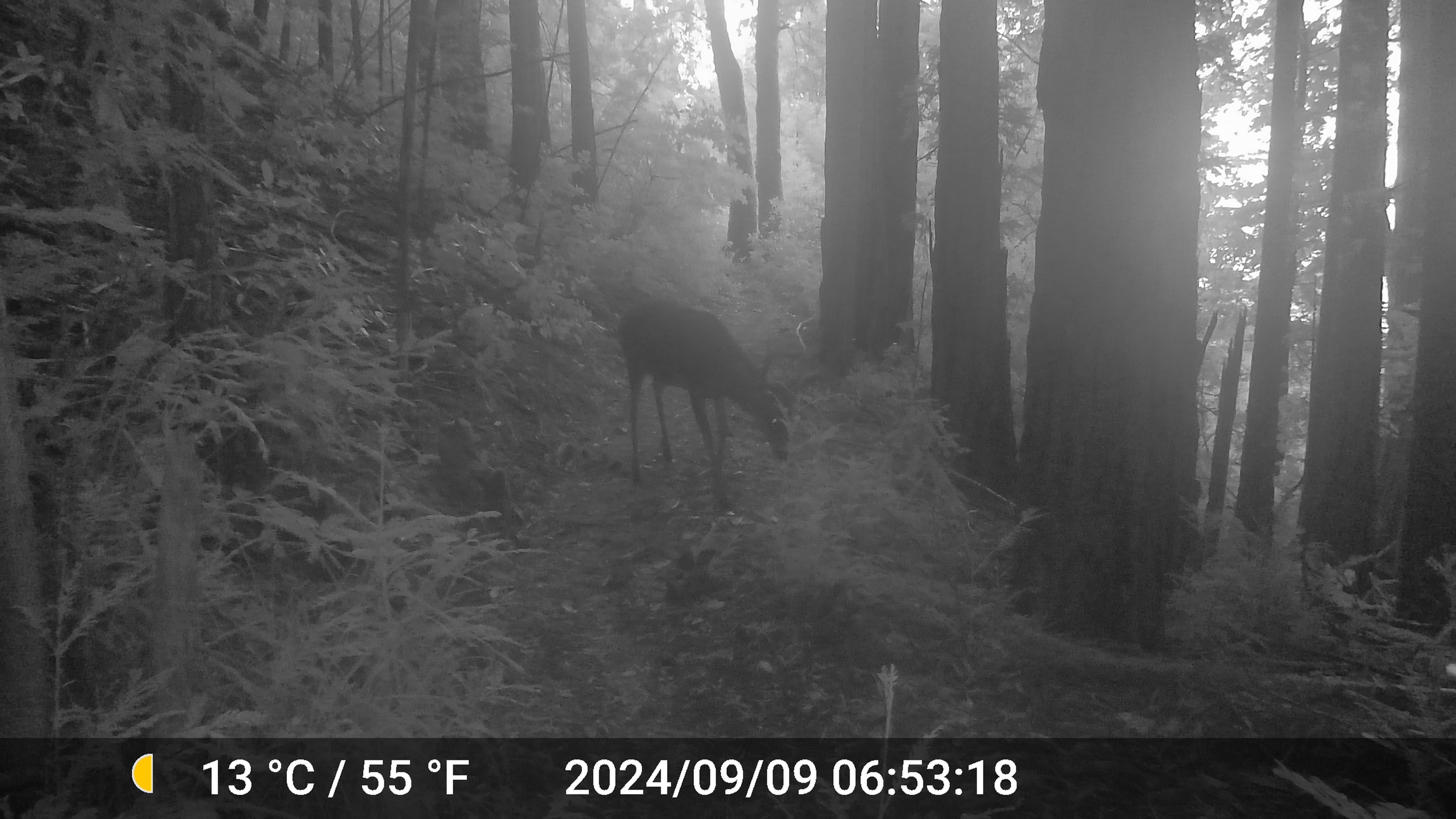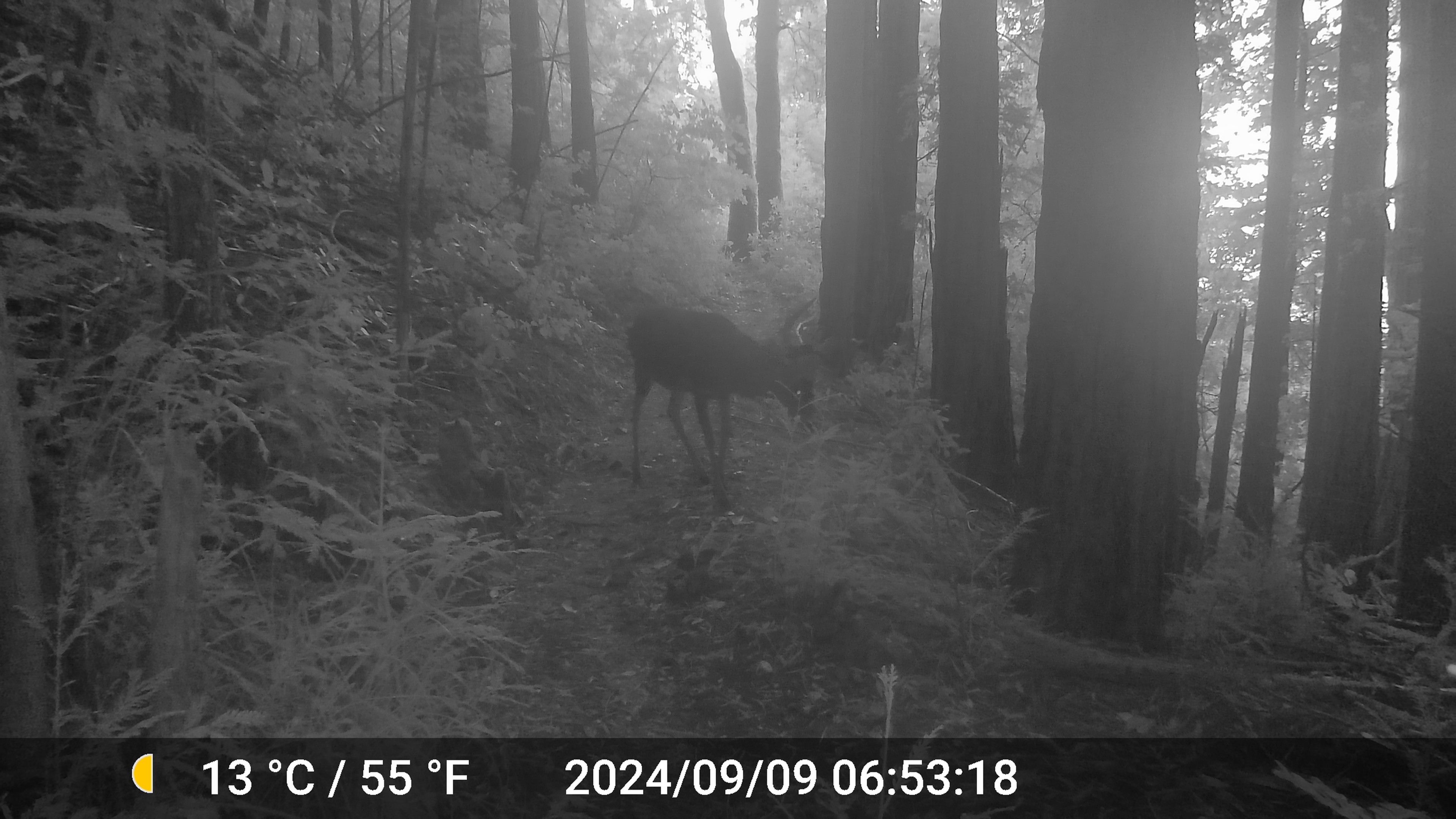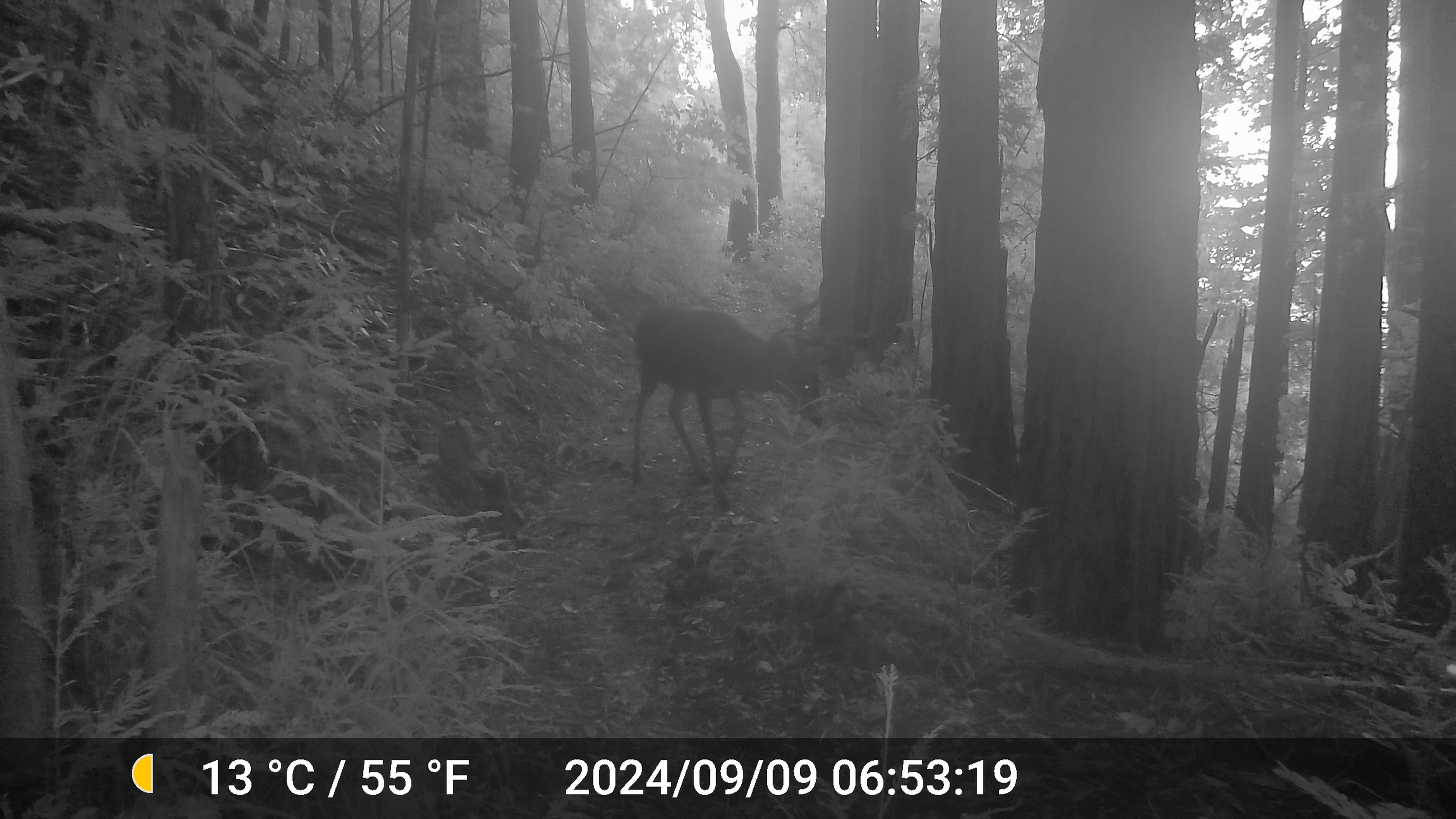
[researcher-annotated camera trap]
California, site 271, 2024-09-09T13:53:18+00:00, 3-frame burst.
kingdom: Animalia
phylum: Chordata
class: Mammalia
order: Artiodactyla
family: Cervidae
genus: Odocoileus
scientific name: Odocoileus hemionus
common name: mule deer